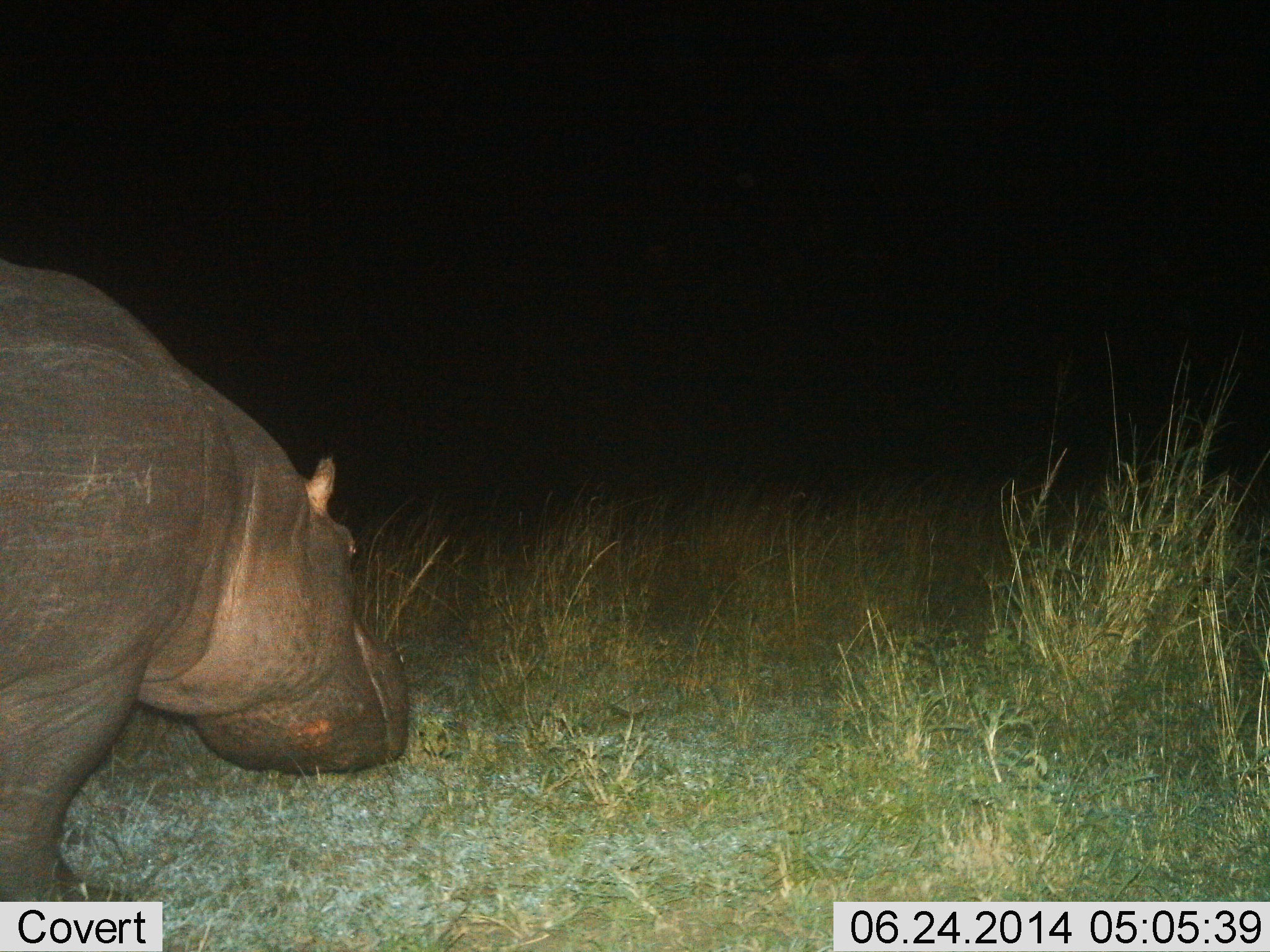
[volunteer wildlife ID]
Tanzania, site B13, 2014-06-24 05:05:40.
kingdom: Animalia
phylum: Chordata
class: Mammalia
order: Artiodactyla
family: Hippopotamidae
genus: Hippopotamus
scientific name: Hippopotamus amphibius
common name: hippopotamus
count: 1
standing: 30%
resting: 0%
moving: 60%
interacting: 0%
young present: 0%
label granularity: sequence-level